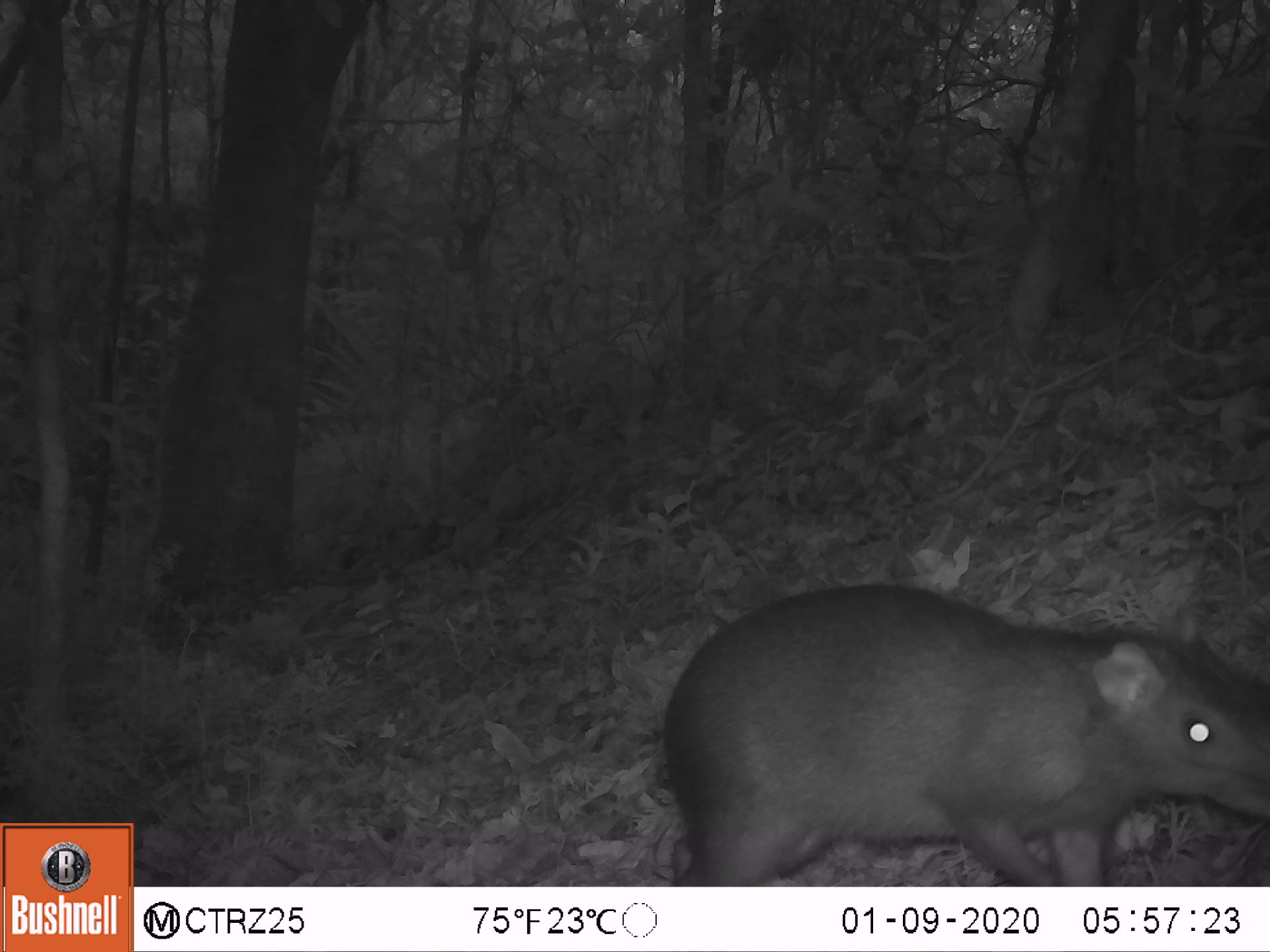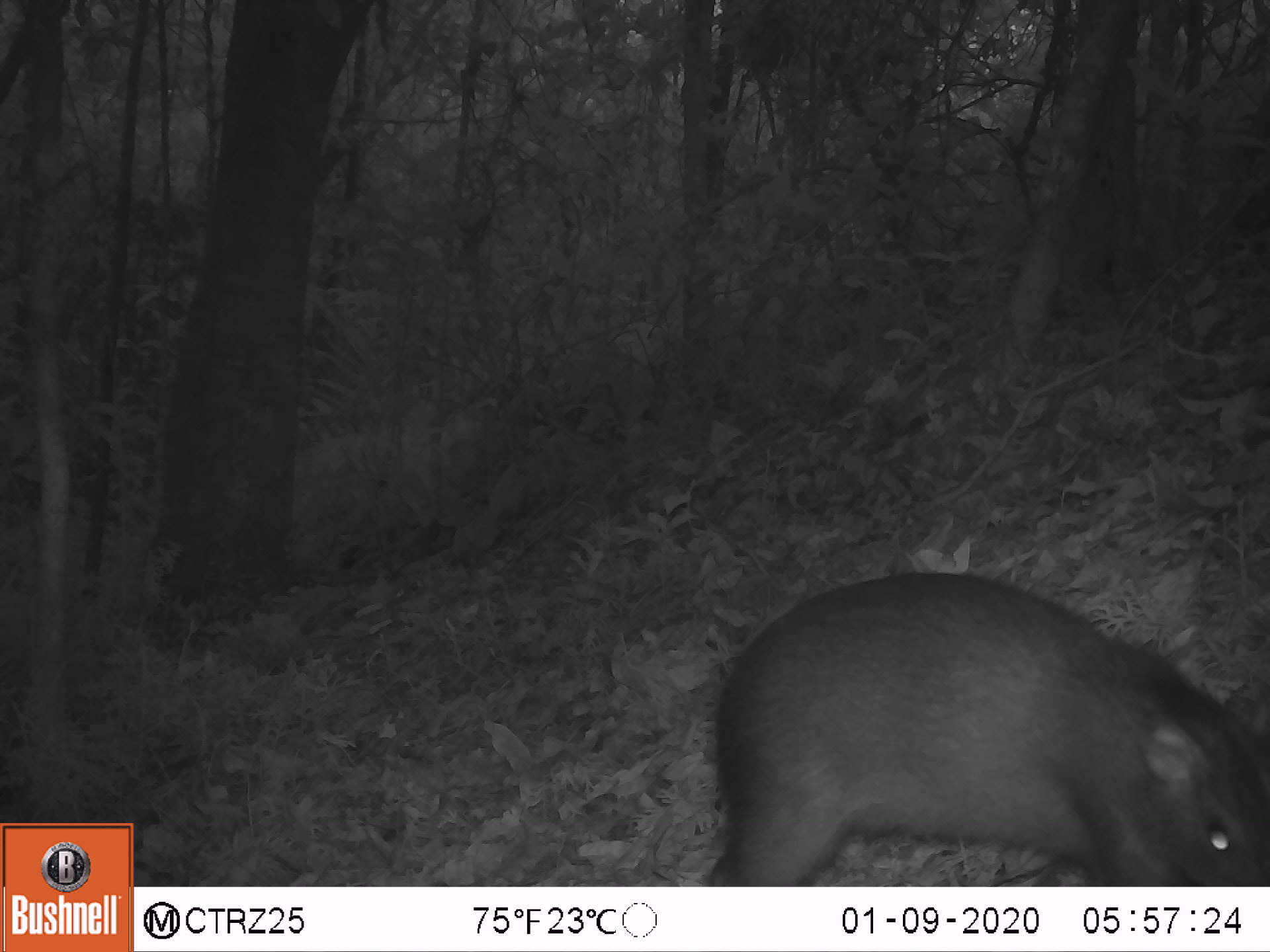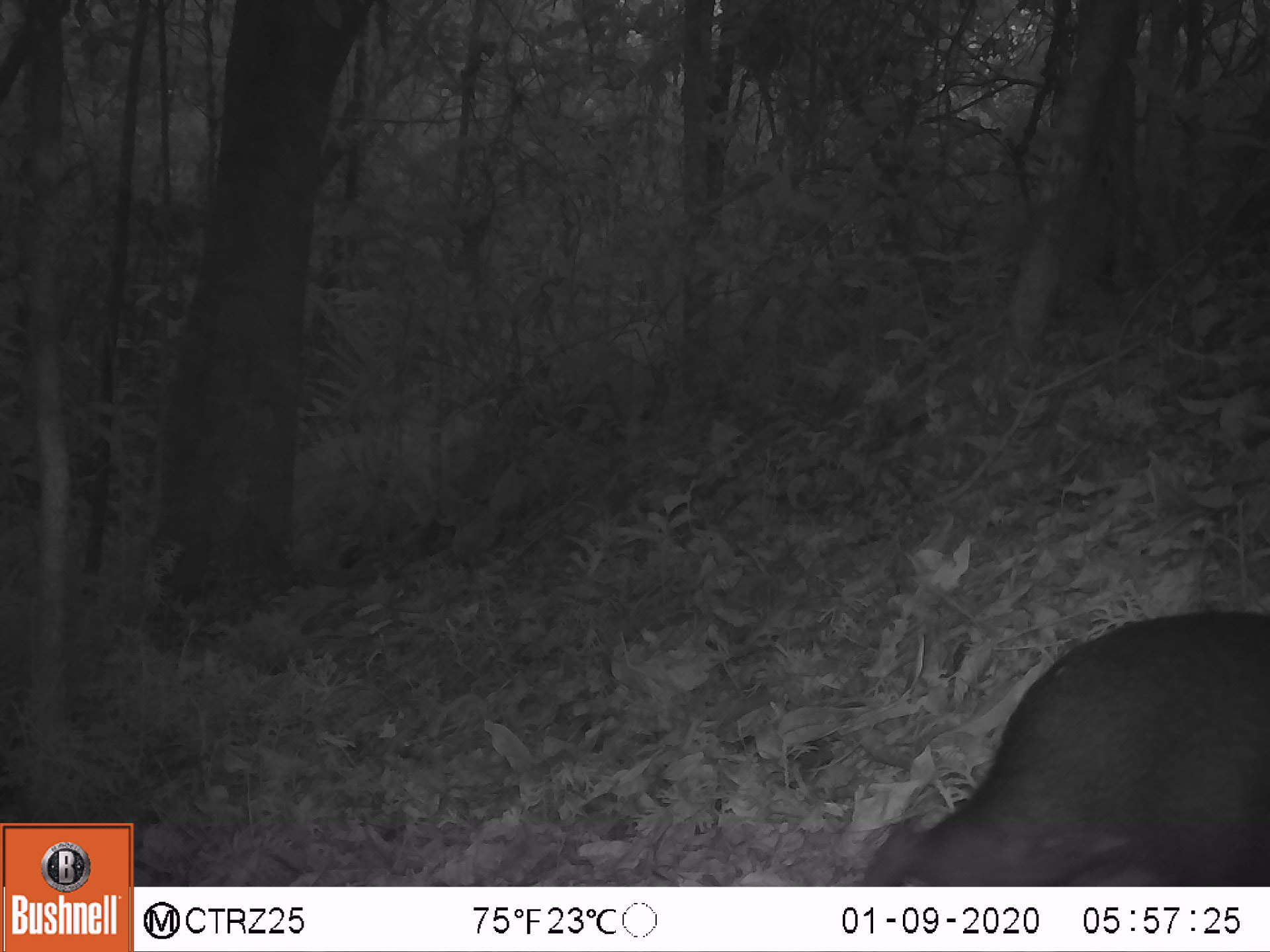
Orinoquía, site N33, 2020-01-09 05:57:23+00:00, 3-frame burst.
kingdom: Animalia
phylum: Chordata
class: Mammalia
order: Rodentia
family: Dasyproctidae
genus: Dasyprocta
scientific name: Dasyprocta fuliginosa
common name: black agouti